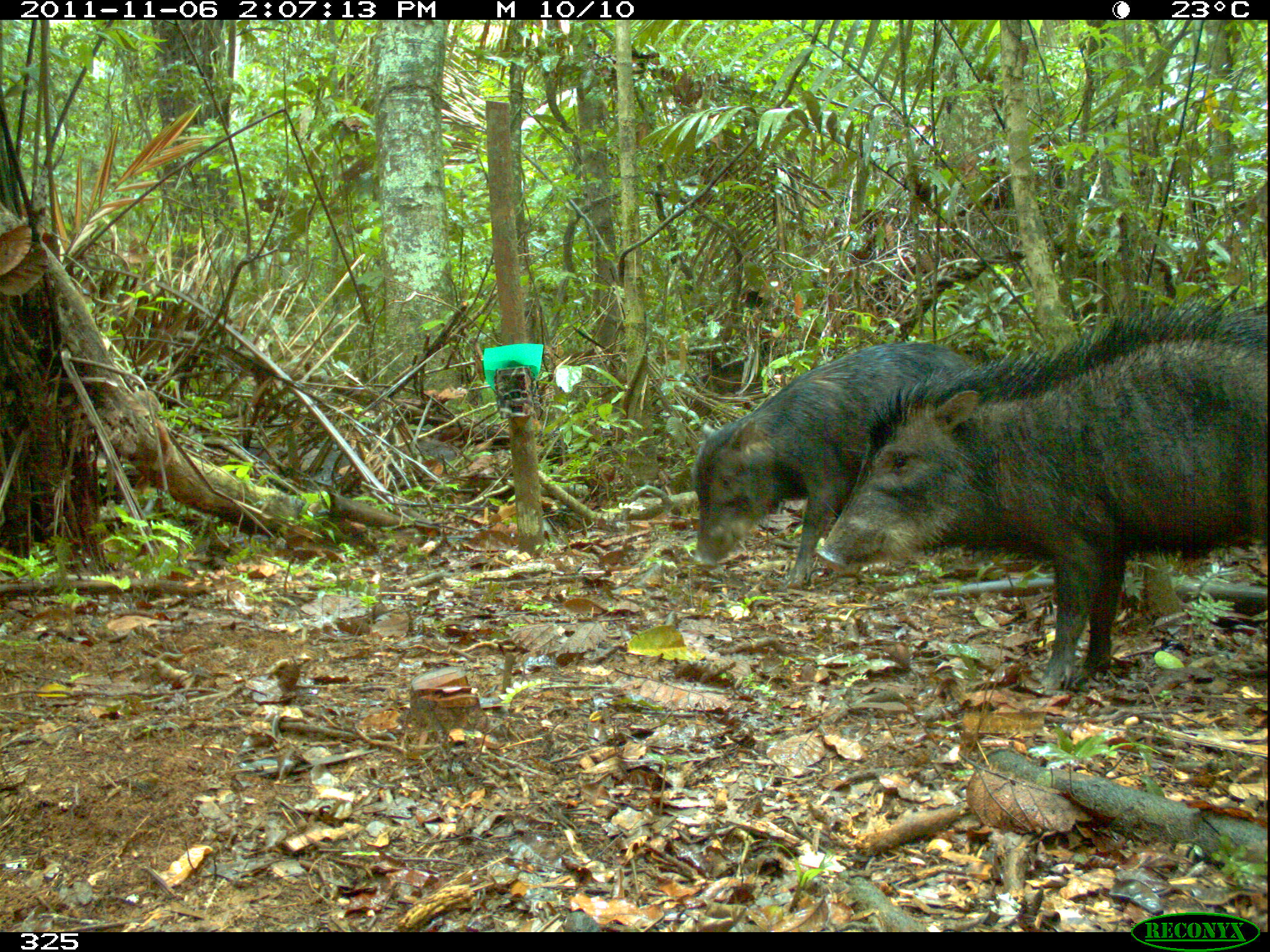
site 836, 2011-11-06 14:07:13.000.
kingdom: Animalia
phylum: Chordata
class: Mammalia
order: Artiodactyla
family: Tayassuidae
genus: Tayassu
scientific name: Tayassu pecari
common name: white-lipped peccary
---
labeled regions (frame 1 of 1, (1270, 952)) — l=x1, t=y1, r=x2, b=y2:
tayassu pecari: l=818, t=297, r=1270, b=691; l=691, t=340, r=977, b=587